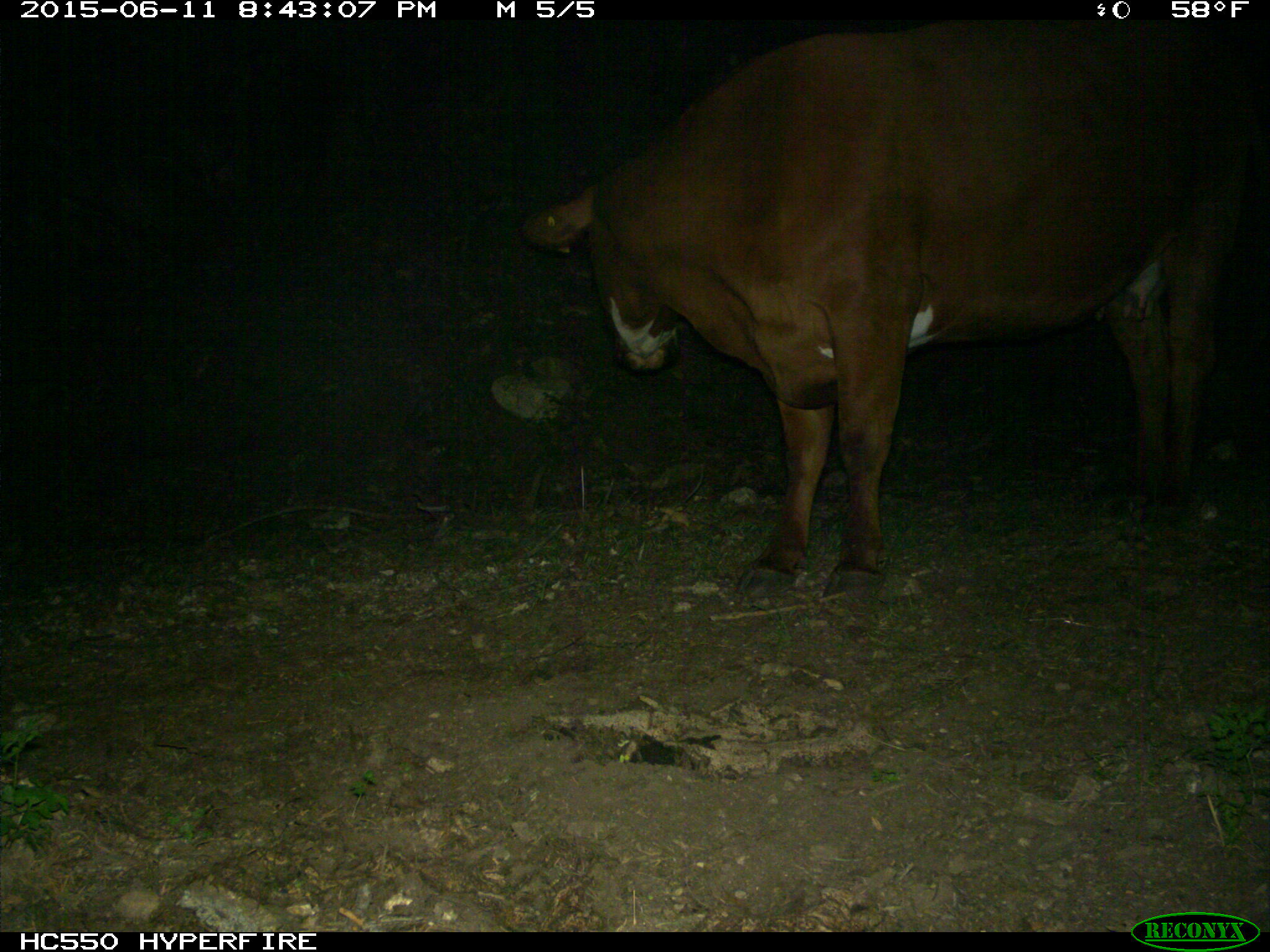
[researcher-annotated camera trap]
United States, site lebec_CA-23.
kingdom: Animalia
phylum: Chordata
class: Mammalia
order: Artiodactyla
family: Bovidae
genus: Bos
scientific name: Bos taurus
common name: domestic cow